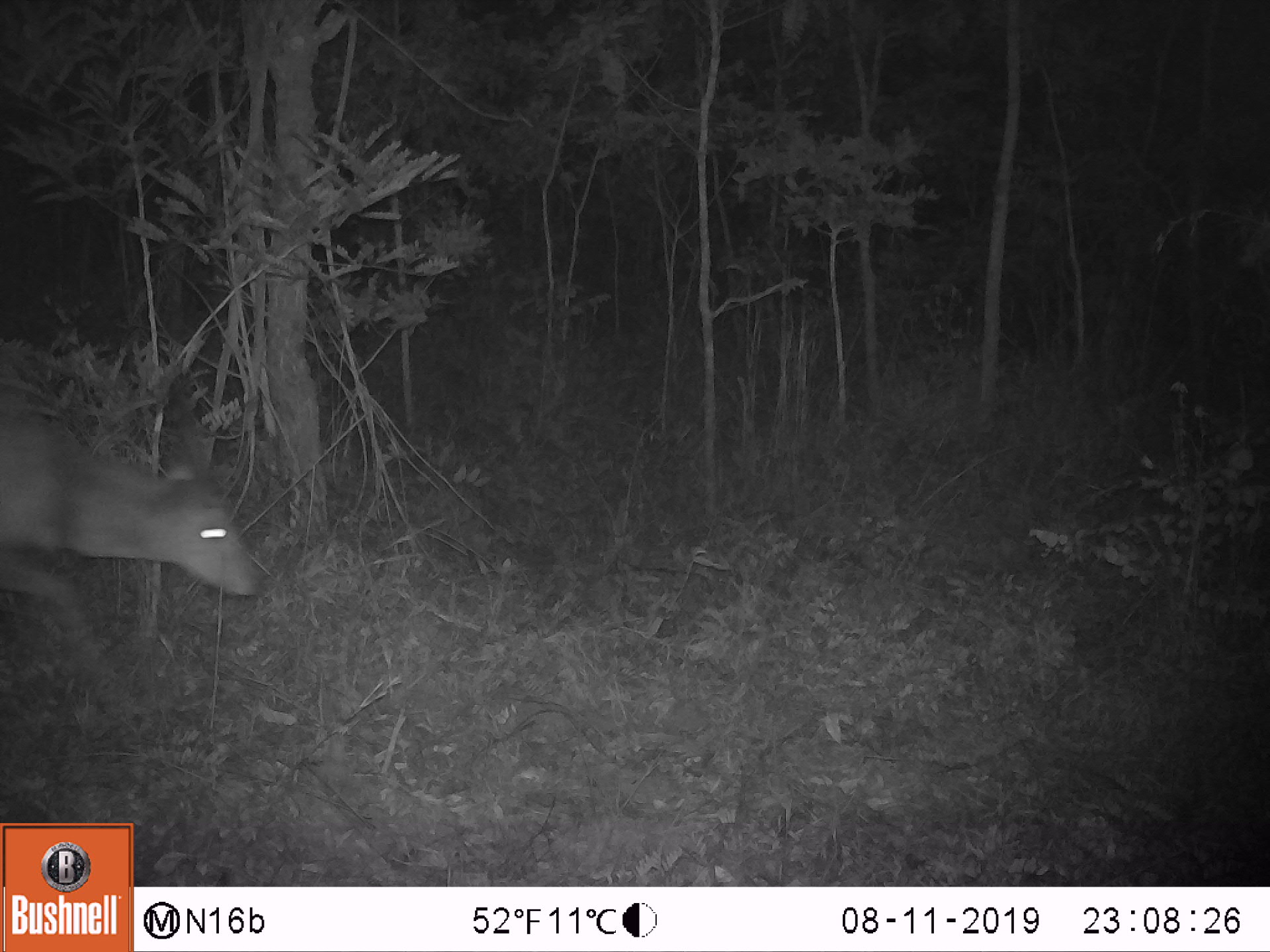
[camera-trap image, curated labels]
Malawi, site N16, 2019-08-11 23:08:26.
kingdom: Animalia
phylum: Chordata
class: Mammalia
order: Artiodactyla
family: Bovidae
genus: Tragelaphus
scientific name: Tragelaphus sylvaticus sylvaticus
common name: cape bushbuck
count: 1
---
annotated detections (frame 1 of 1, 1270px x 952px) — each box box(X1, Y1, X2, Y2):
cape bushbuck: box(0, 357, 260, 748)